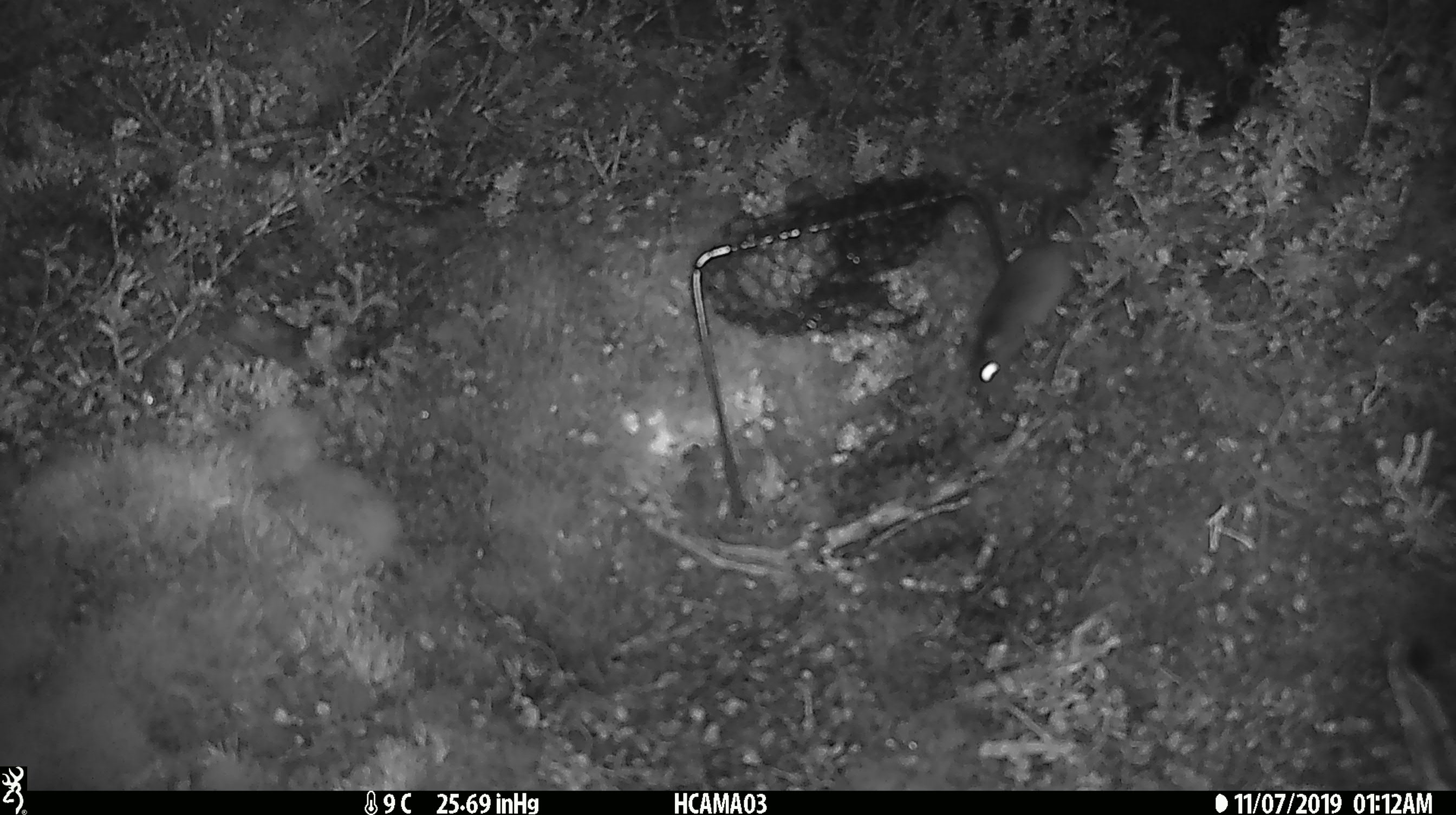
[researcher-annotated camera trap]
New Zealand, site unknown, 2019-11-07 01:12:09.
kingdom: Animalia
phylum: Chordata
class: Mammalia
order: Rodentia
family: Muridae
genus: Mus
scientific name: Mus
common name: mouse